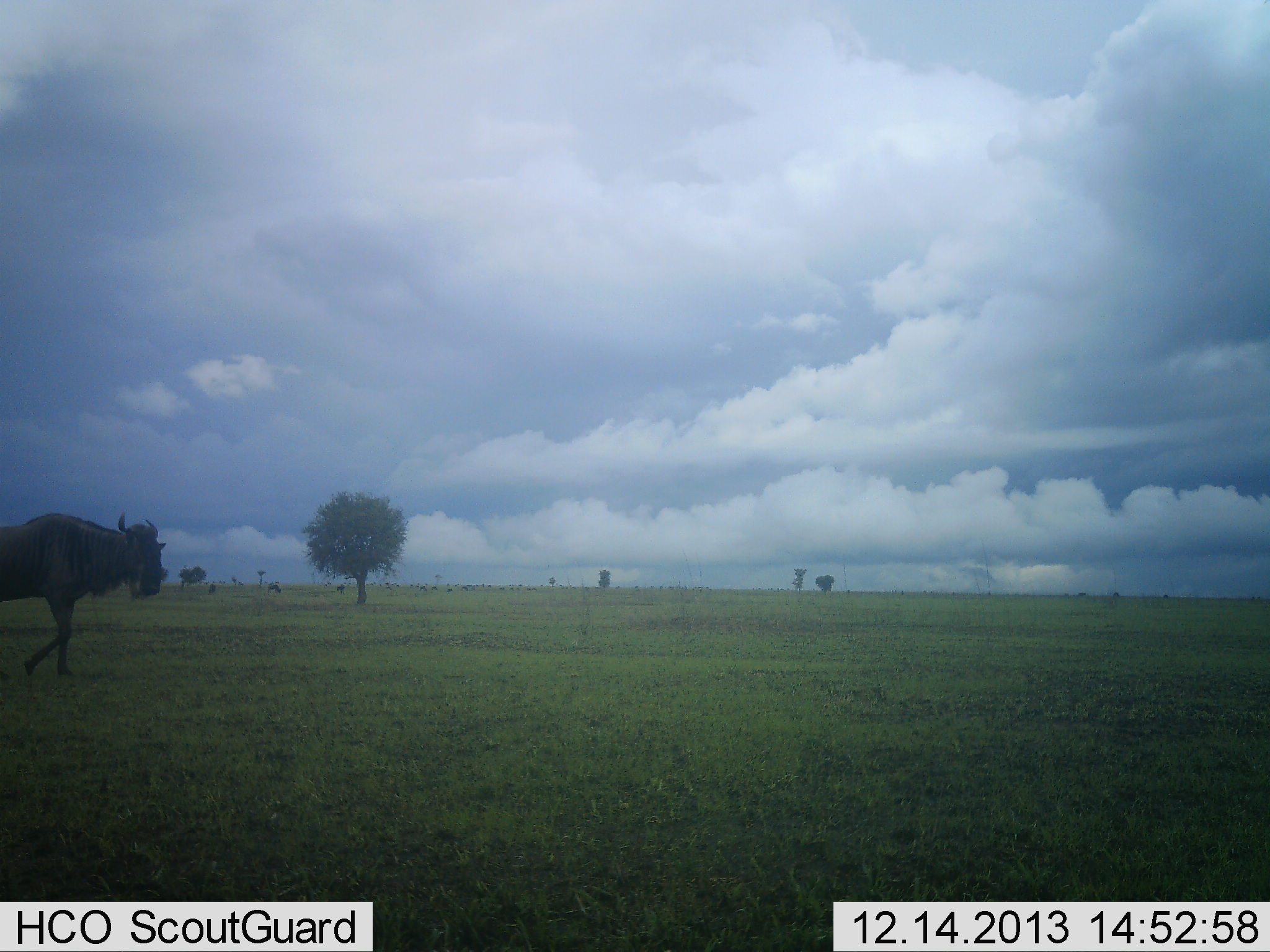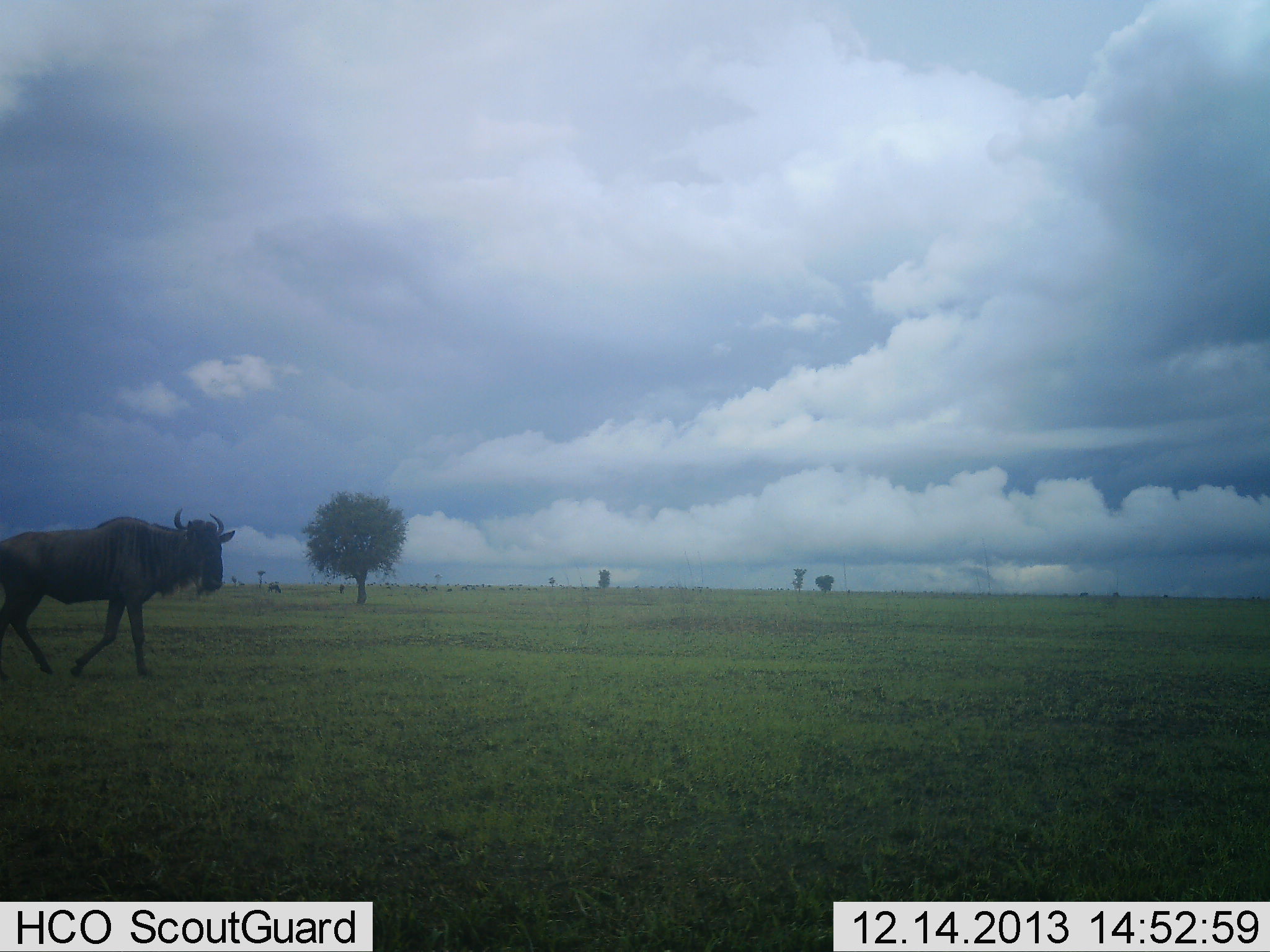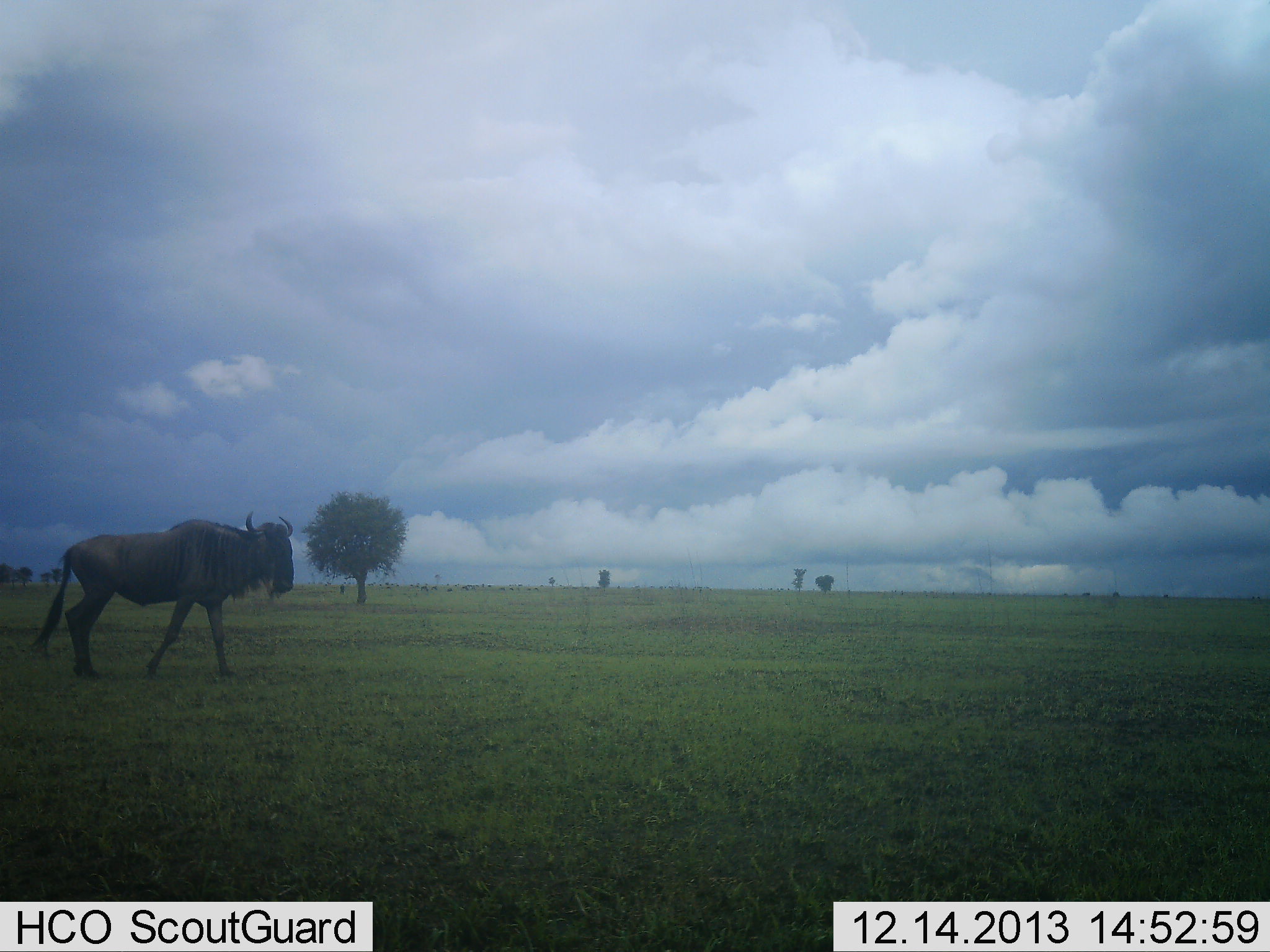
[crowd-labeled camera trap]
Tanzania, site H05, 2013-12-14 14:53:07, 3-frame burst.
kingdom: Animalia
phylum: Chordata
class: Mammalia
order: Artiodactyla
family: Bovidae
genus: Connochaetes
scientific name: Connochaetes taurinus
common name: blue wildebeest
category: wildebeest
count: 1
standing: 0%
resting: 0%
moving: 100%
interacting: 0%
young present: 0%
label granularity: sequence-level